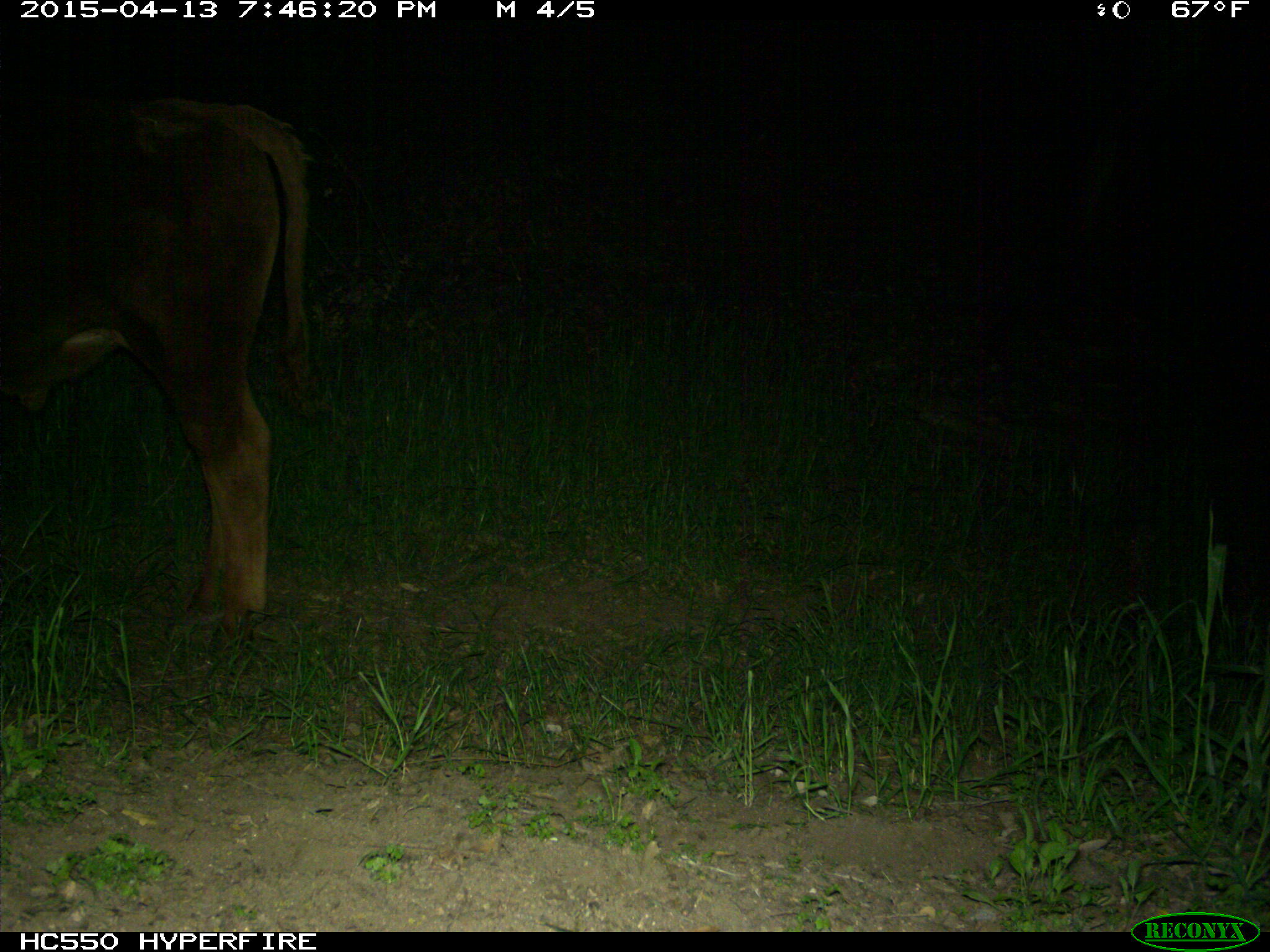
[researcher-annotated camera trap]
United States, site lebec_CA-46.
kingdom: Animalia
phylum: Chordata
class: Mammalia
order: Artiodactyla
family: Bovidae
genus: Bos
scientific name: Bos taurus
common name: domestic cow